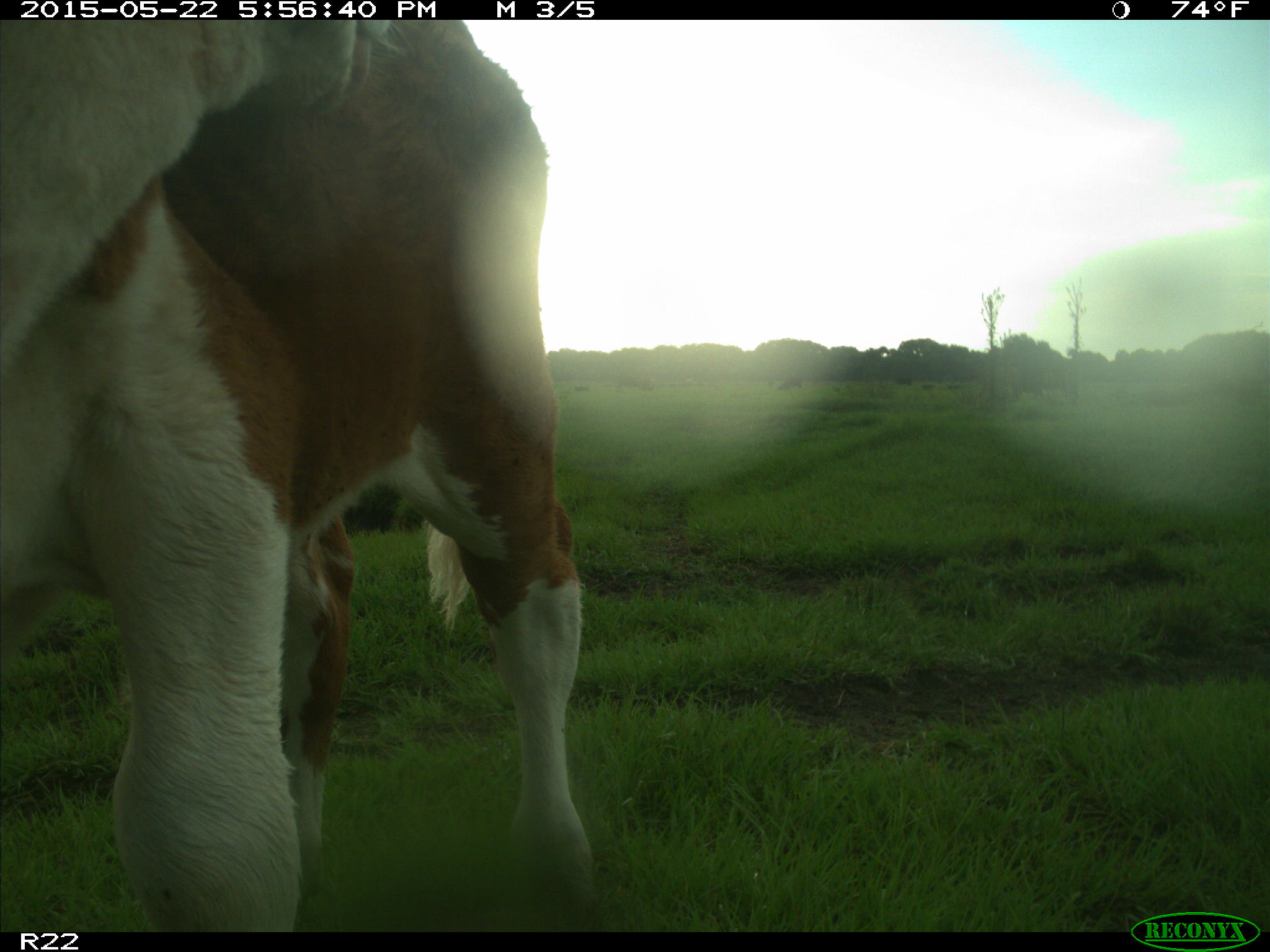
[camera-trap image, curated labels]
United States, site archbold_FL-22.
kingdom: Animalia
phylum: Chordata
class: Mammalia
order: Artiodactyla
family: Bovidae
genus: Bos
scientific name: Bos taurus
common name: domestic cow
Bos taurus (domestic cow).